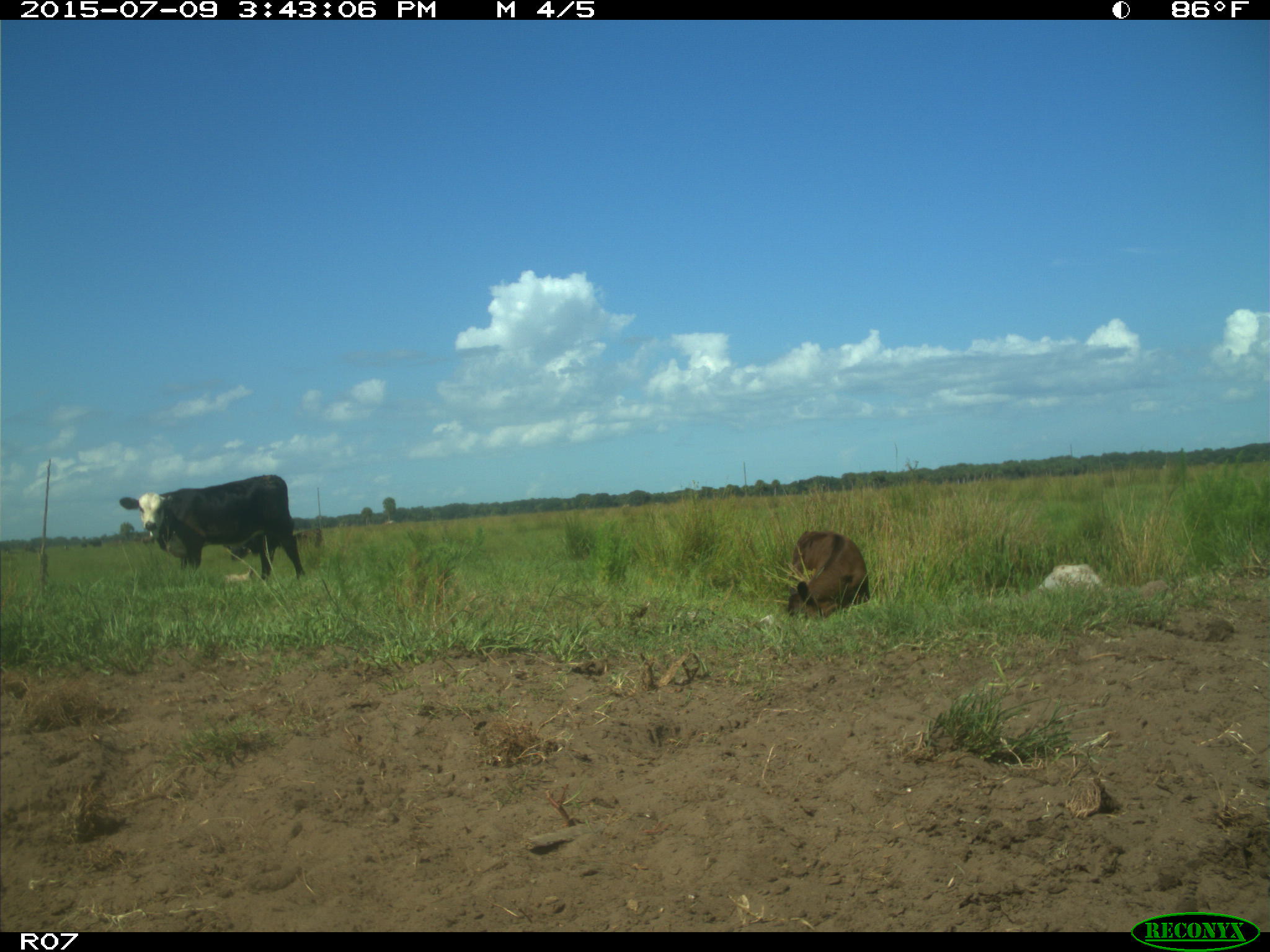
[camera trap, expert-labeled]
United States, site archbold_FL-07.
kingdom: Animalia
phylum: Chordata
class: Mammalia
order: Artiodactyla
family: Bovidae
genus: Bos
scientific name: Bos taurus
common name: domestic cow